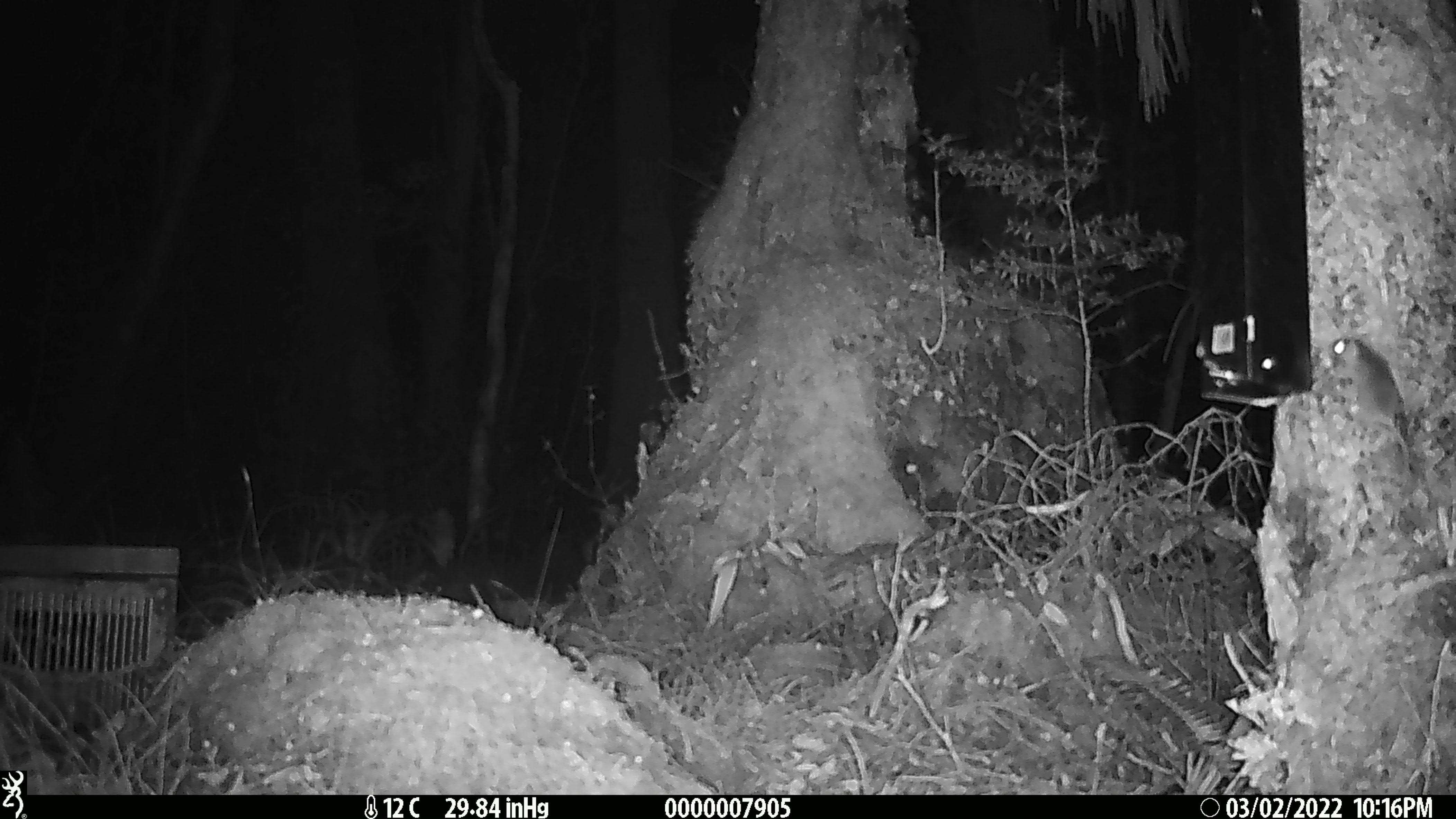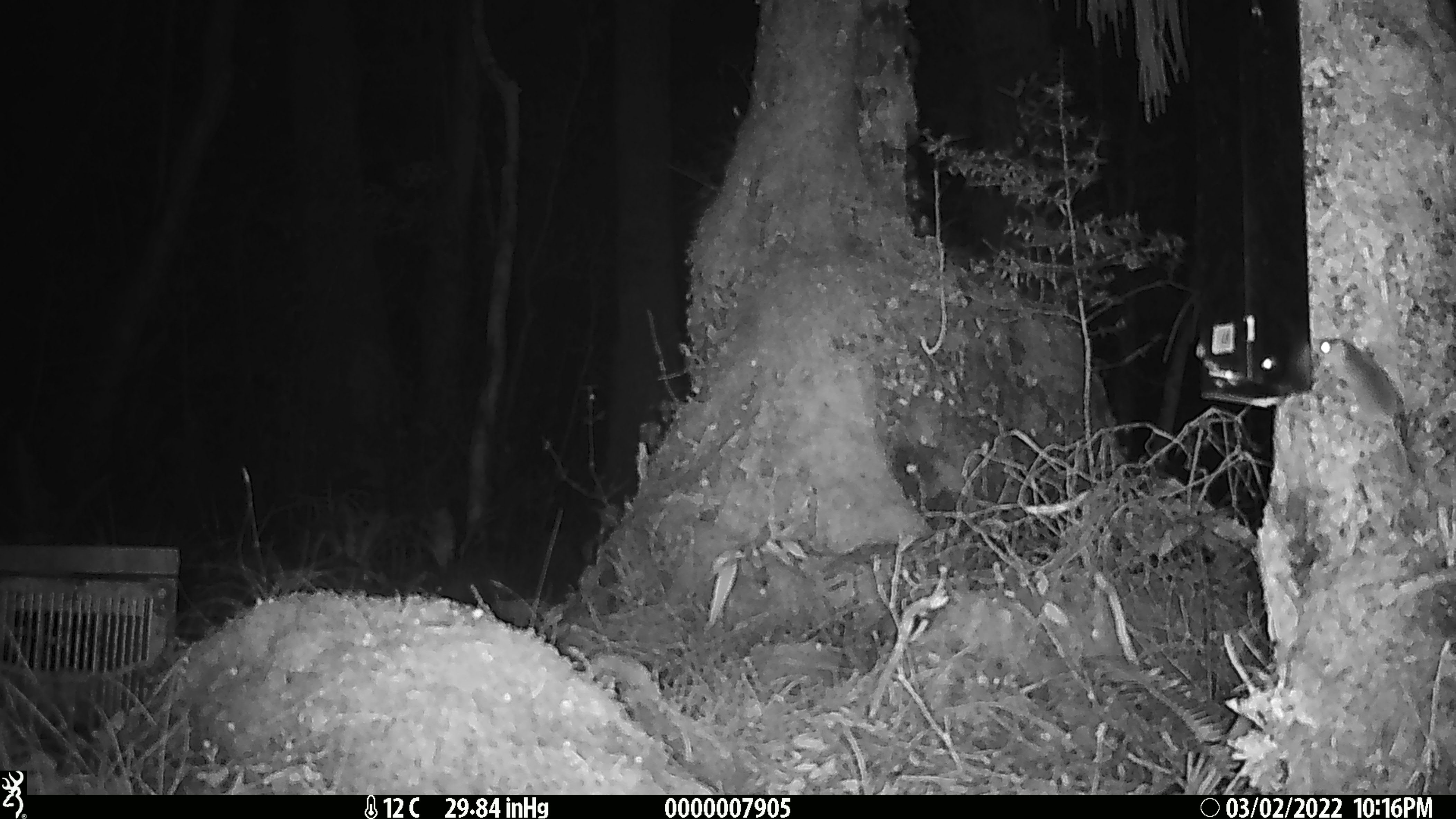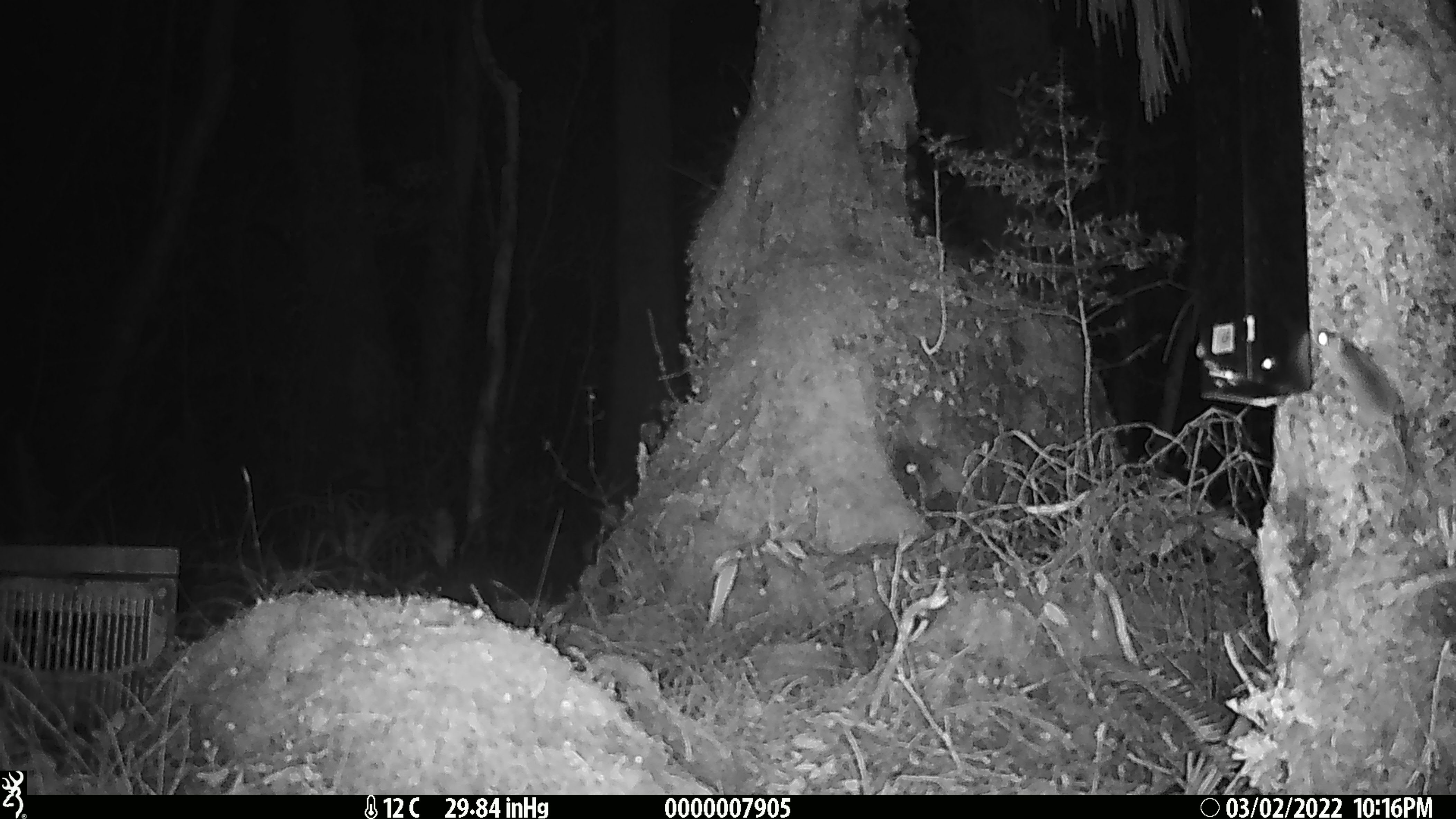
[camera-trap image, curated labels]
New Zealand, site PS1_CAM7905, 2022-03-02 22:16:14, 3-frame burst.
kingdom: Animalia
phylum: Chordata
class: Mammalia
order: Rodentia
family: Muridae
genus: Mus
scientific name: Mus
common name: mouse